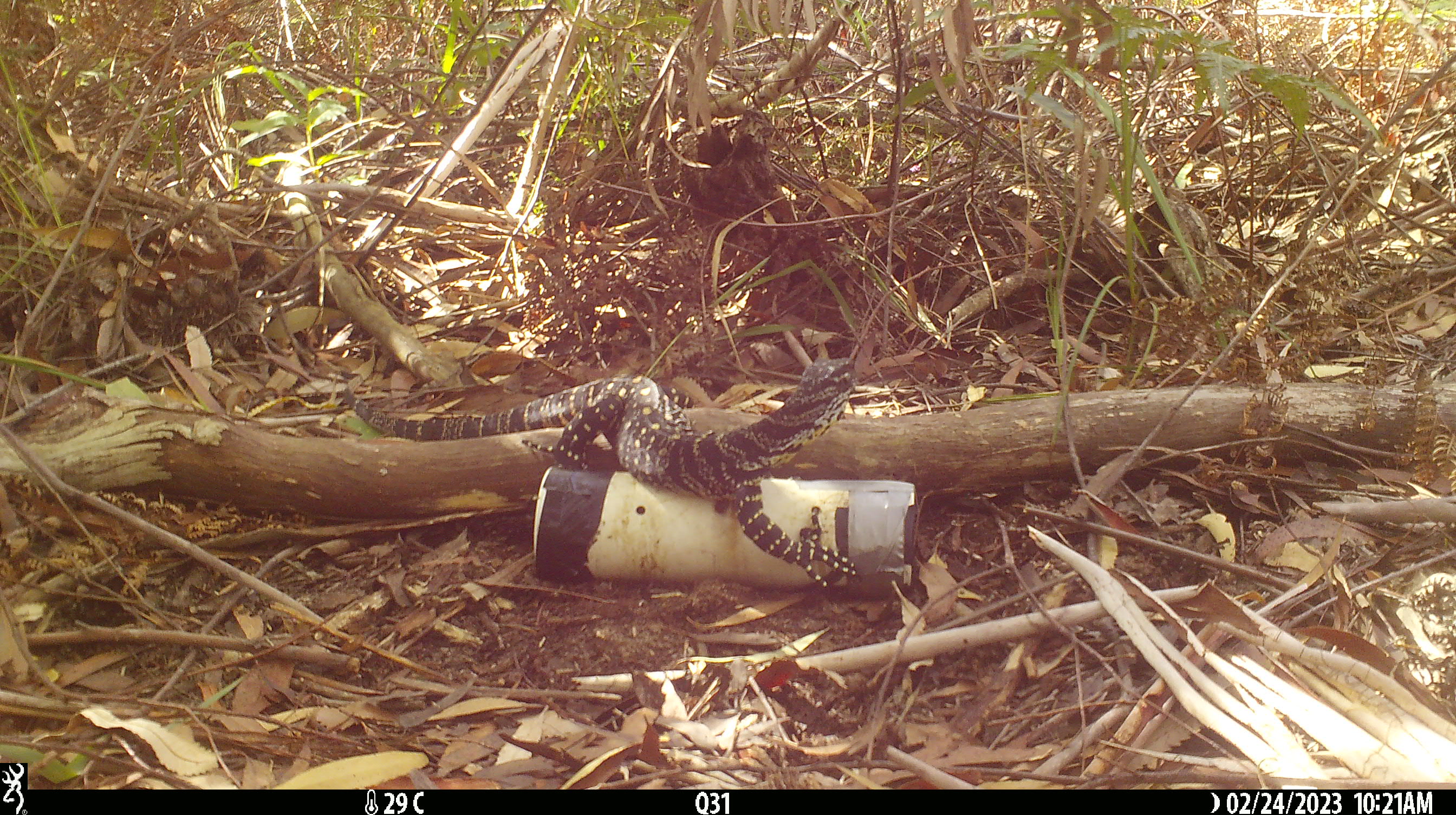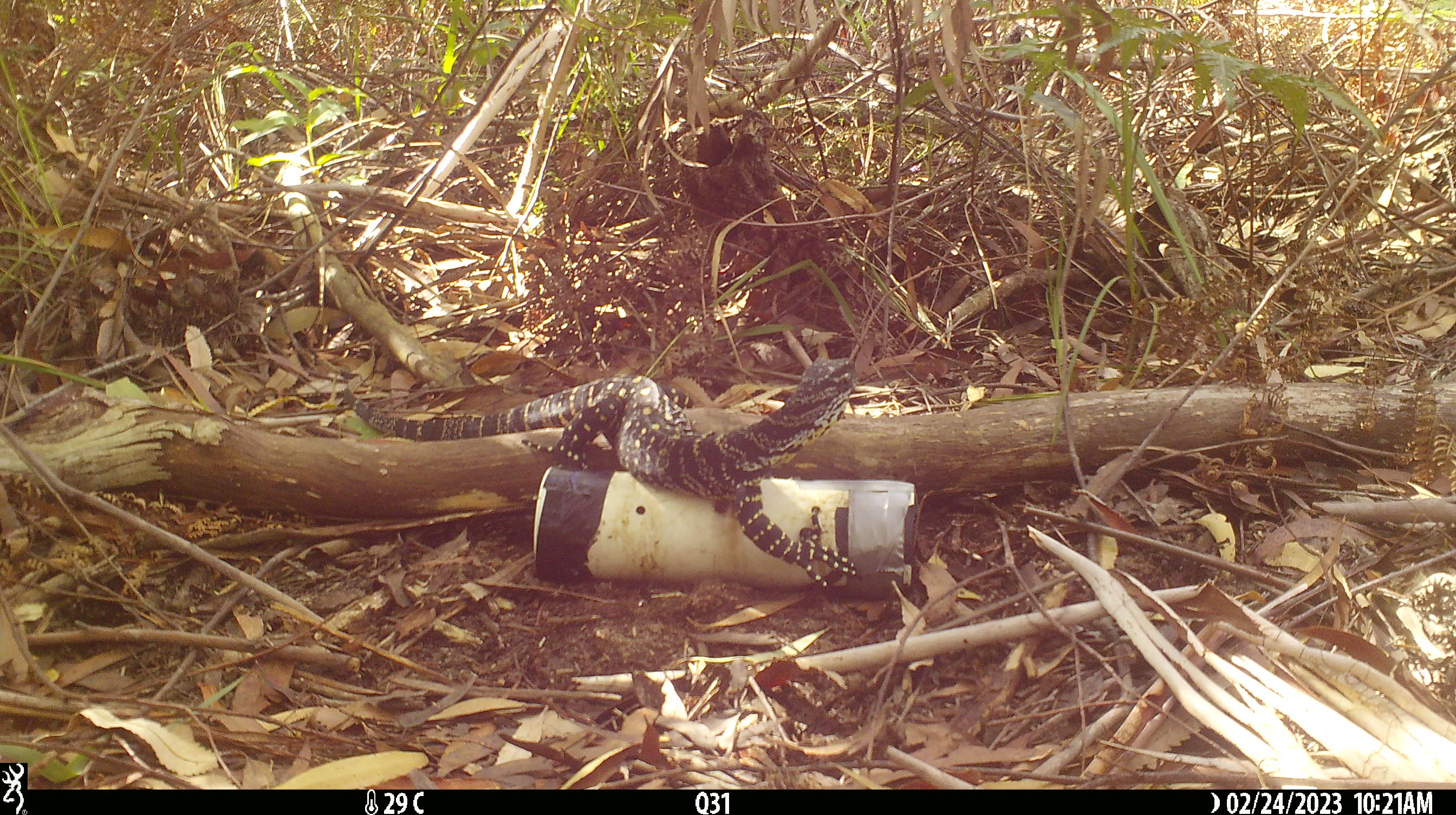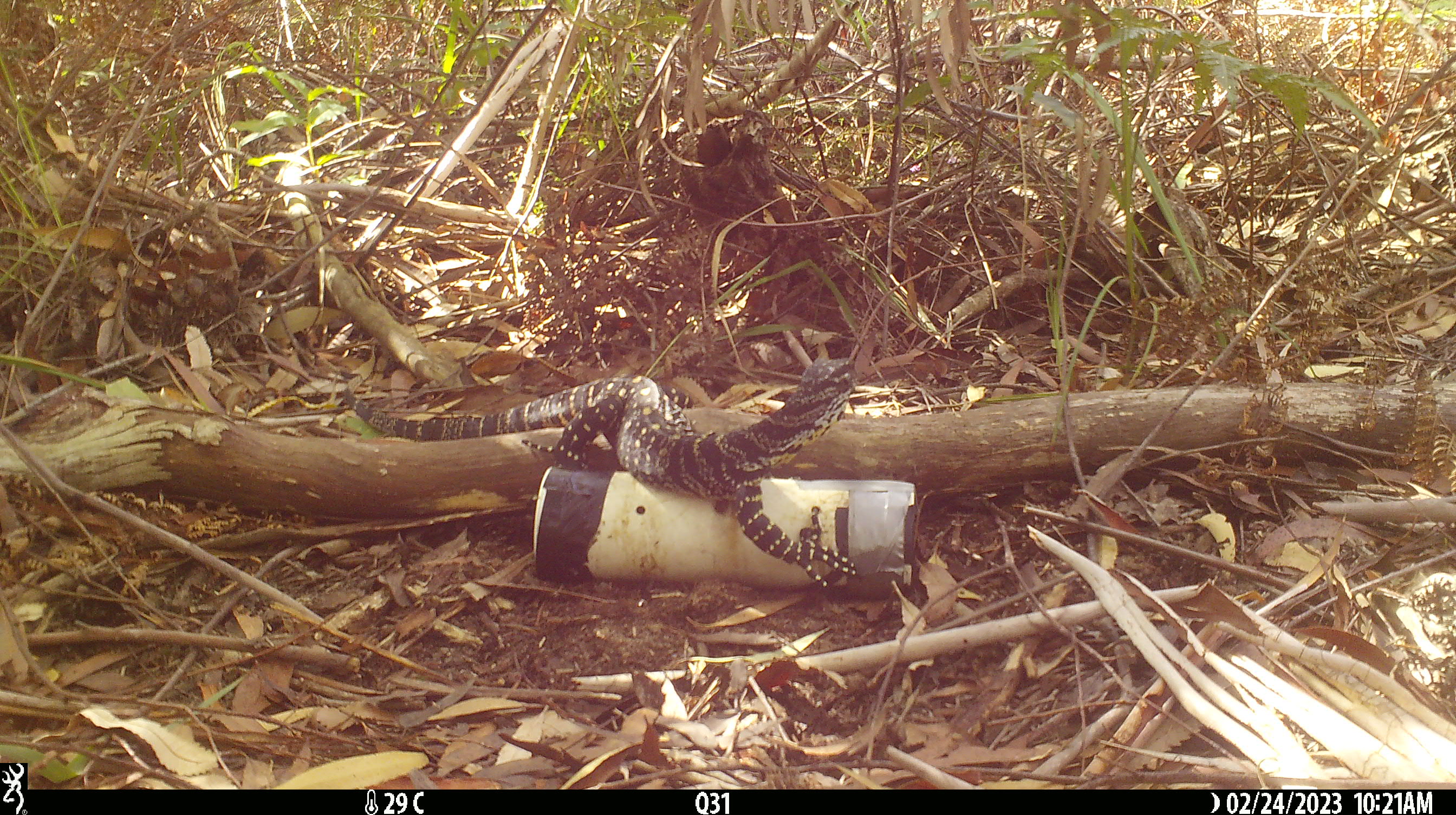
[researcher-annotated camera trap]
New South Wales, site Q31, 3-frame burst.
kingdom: Animalia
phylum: Chordata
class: Reptilia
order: Squamata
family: Varanidae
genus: Varanus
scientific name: Varanus varius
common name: lace monitor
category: goanna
Goanna (lace monitor) (Varanus varius).